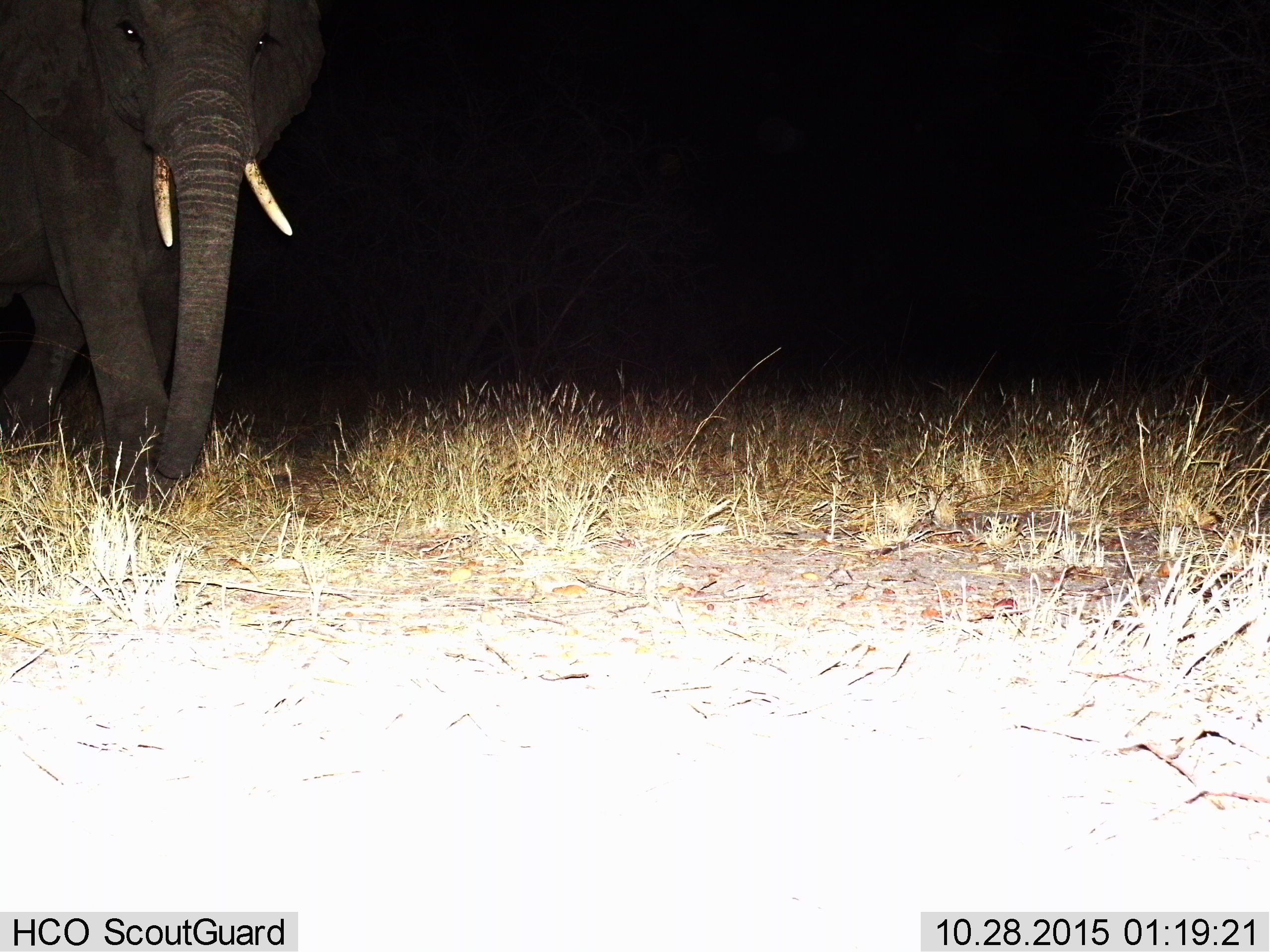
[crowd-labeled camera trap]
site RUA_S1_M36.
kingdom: Animalia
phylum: Chordata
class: Mammalia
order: Proboscidea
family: Elephantidae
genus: Loxodonta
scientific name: Loxodonta africana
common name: african bush elephant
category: elephant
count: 1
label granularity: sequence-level